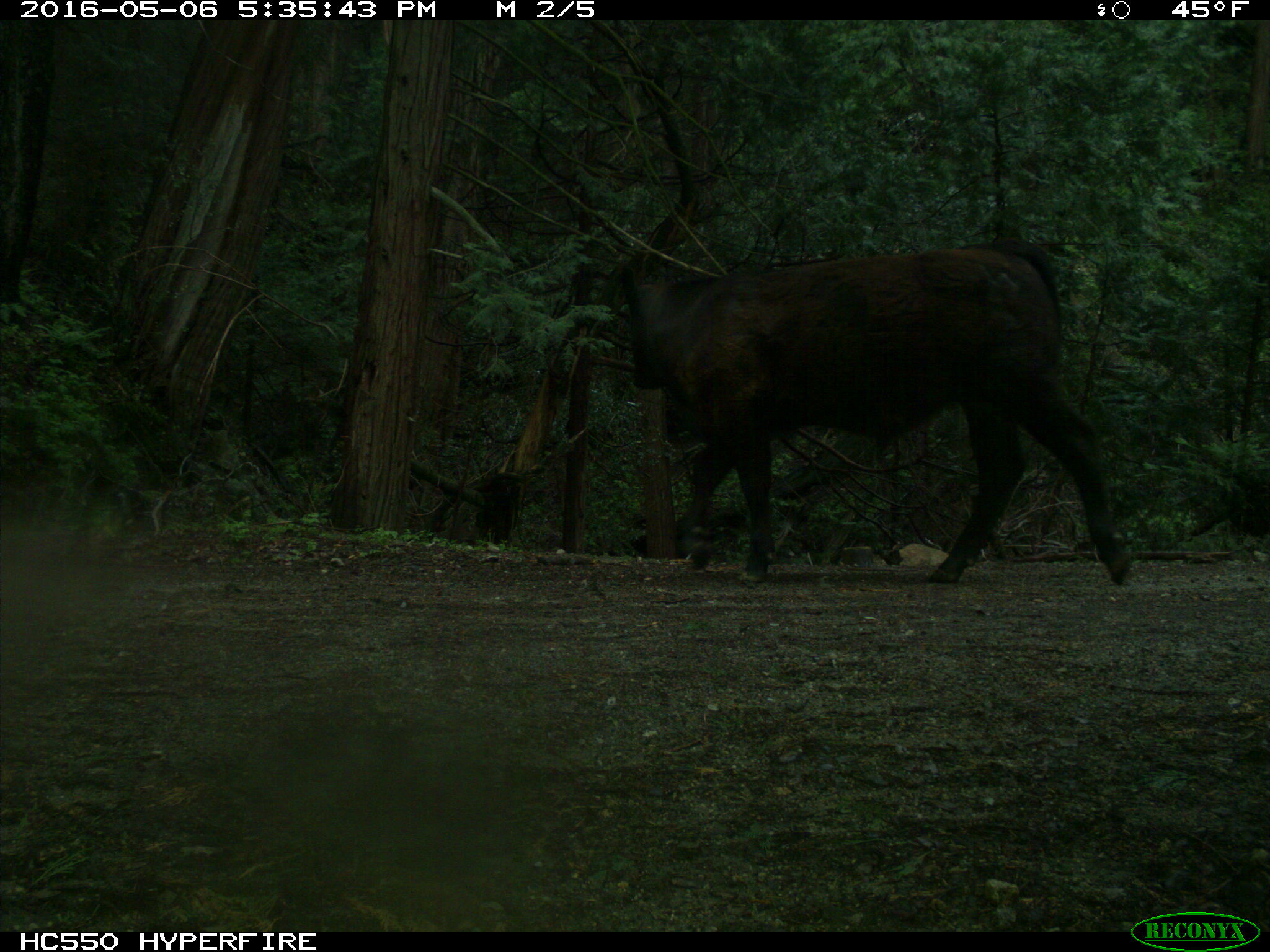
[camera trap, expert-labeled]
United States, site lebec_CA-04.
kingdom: Animalia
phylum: Chordata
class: Mammalia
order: Artiodactyla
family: Bovidae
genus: Bos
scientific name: Bos taurus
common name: domestic cow